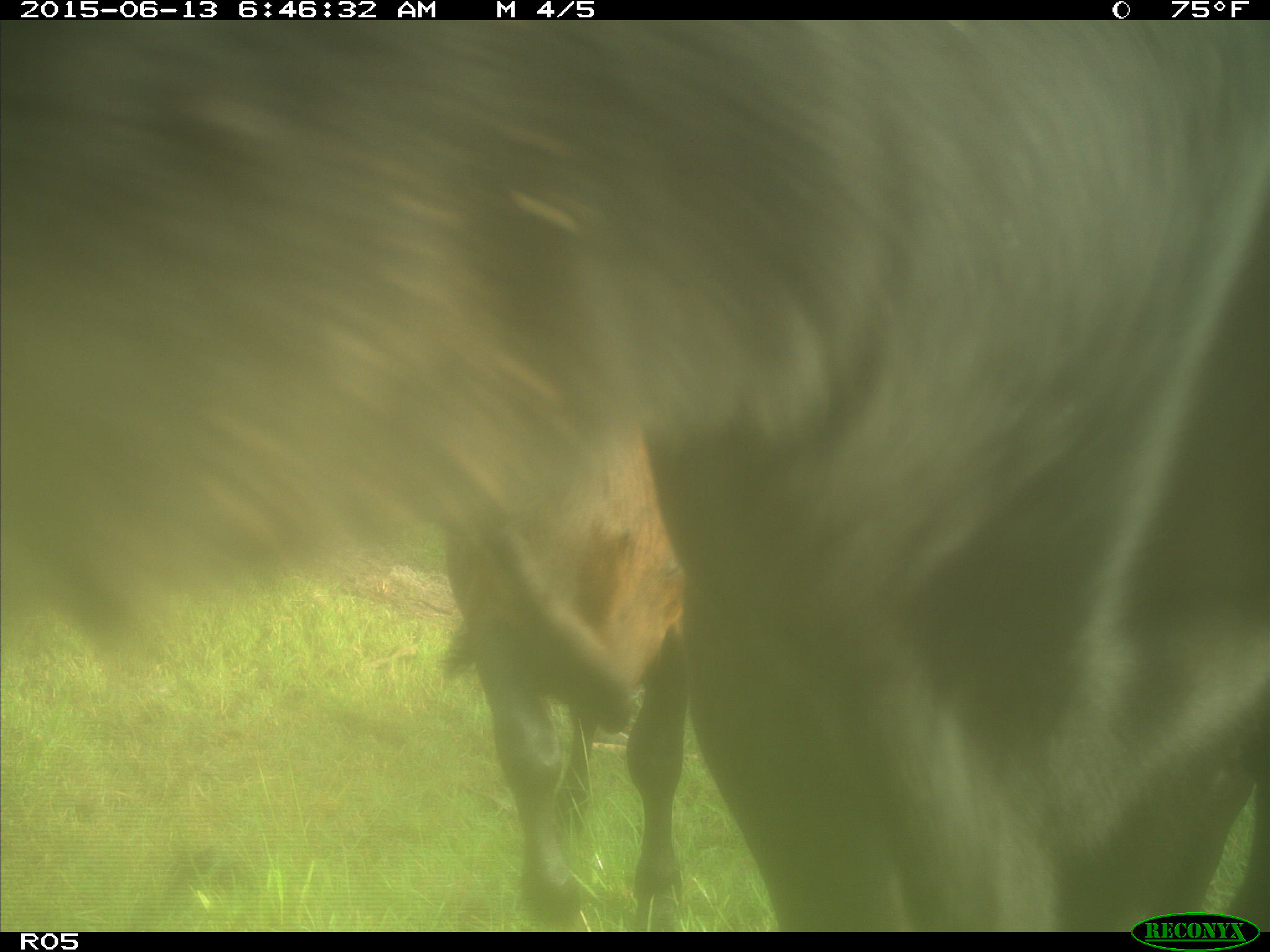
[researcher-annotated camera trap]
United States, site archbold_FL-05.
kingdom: Animalia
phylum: Chordata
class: Mammalia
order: Artiodactyla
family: Bovidae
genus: Bos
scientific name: Bos taurus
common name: domestic cow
Bos taurus (domestic cow).